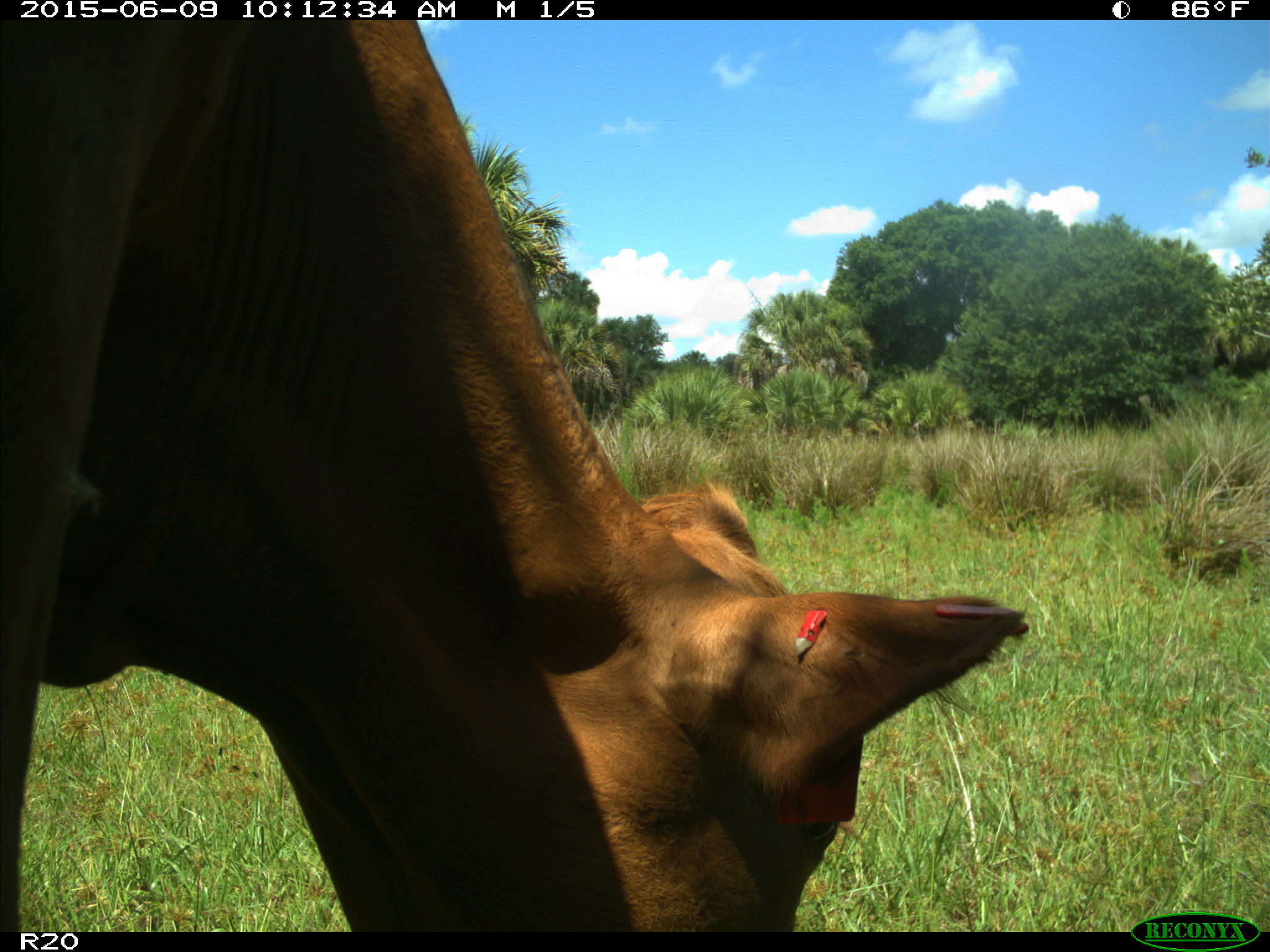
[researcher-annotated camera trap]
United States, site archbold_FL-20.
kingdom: Animalia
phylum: Chordata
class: Mammalia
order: Artiodactyla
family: Bovidae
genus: Bos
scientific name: Bos taurus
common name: domestic cow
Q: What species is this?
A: Bos taurus (domestic cow).